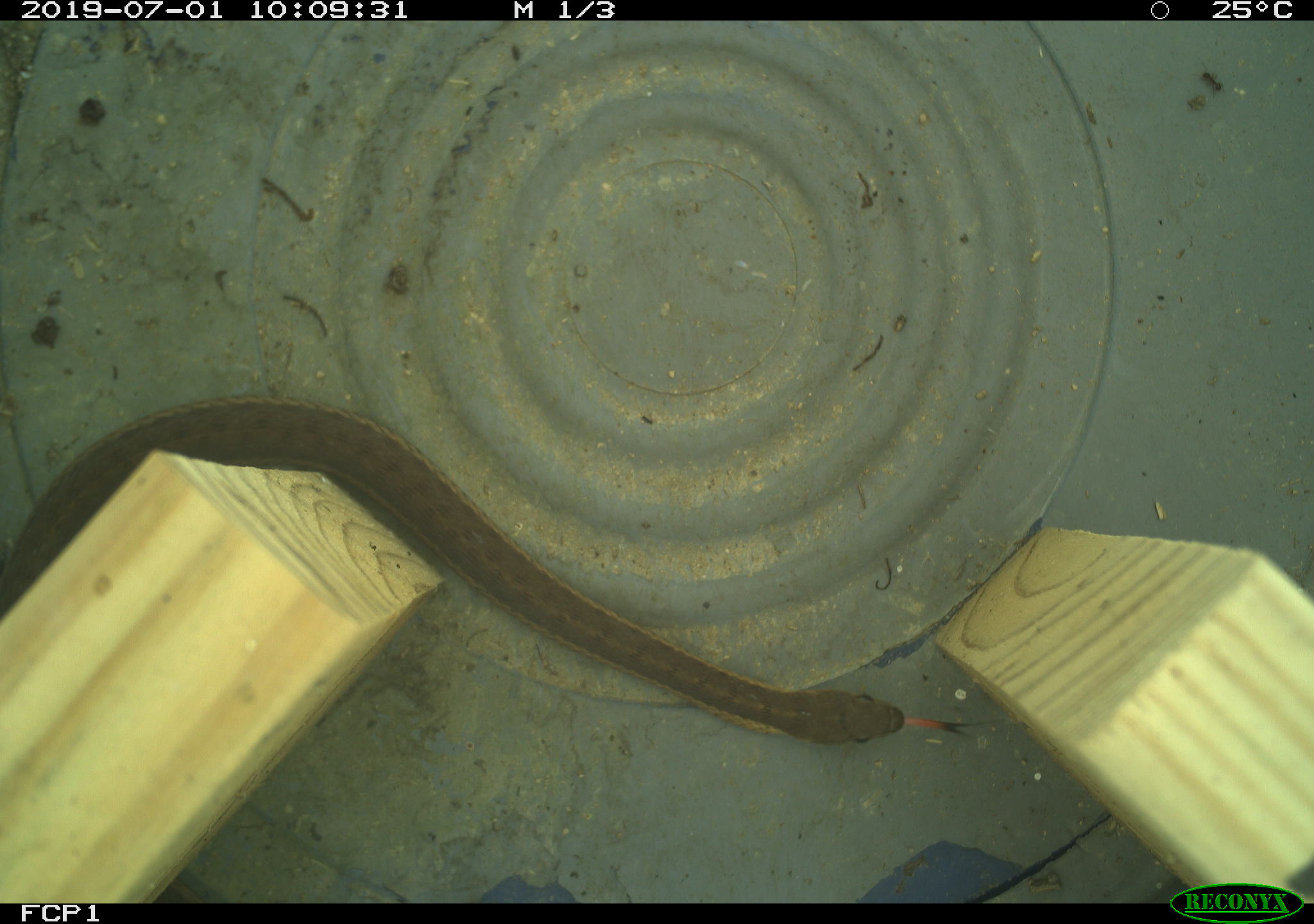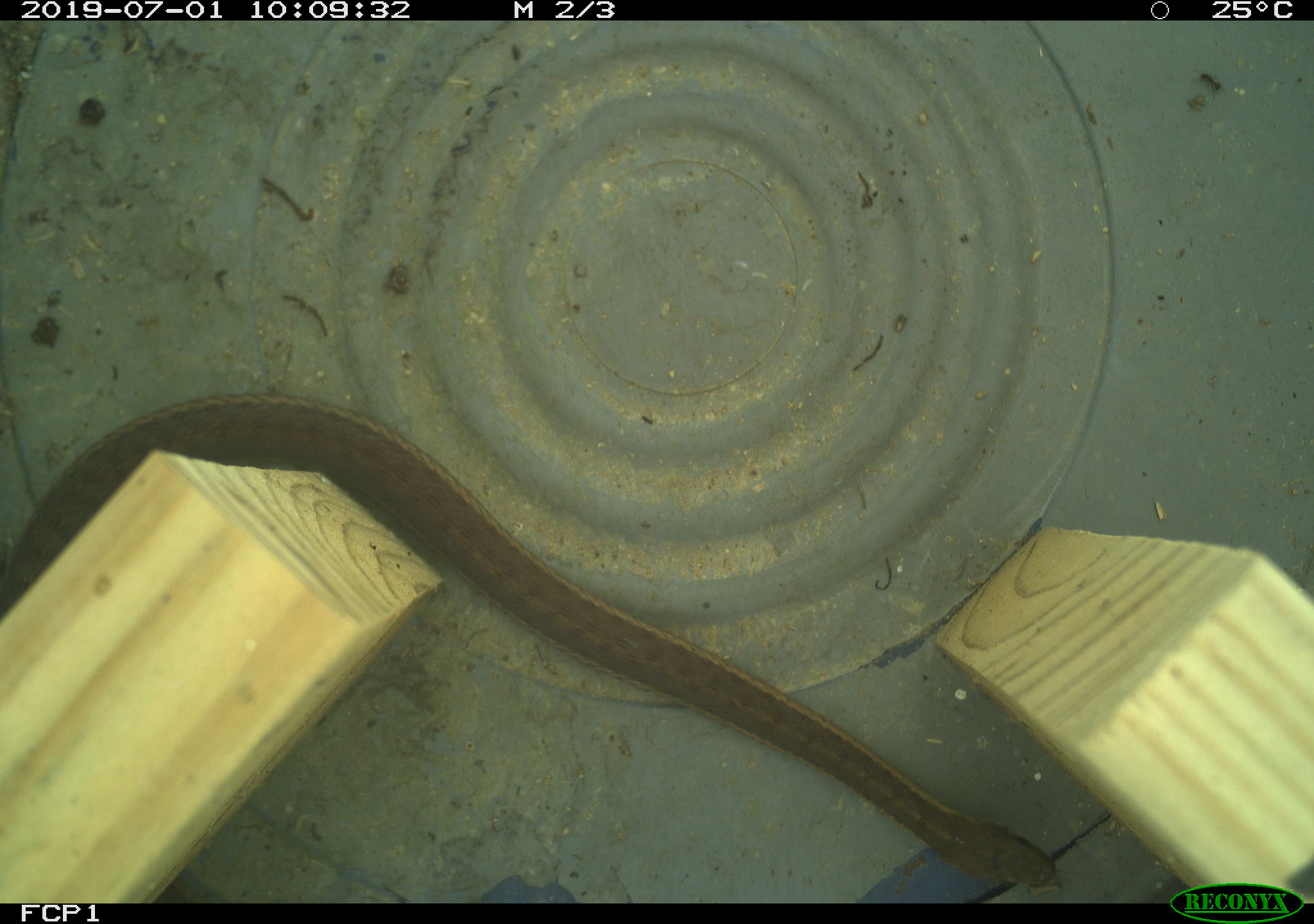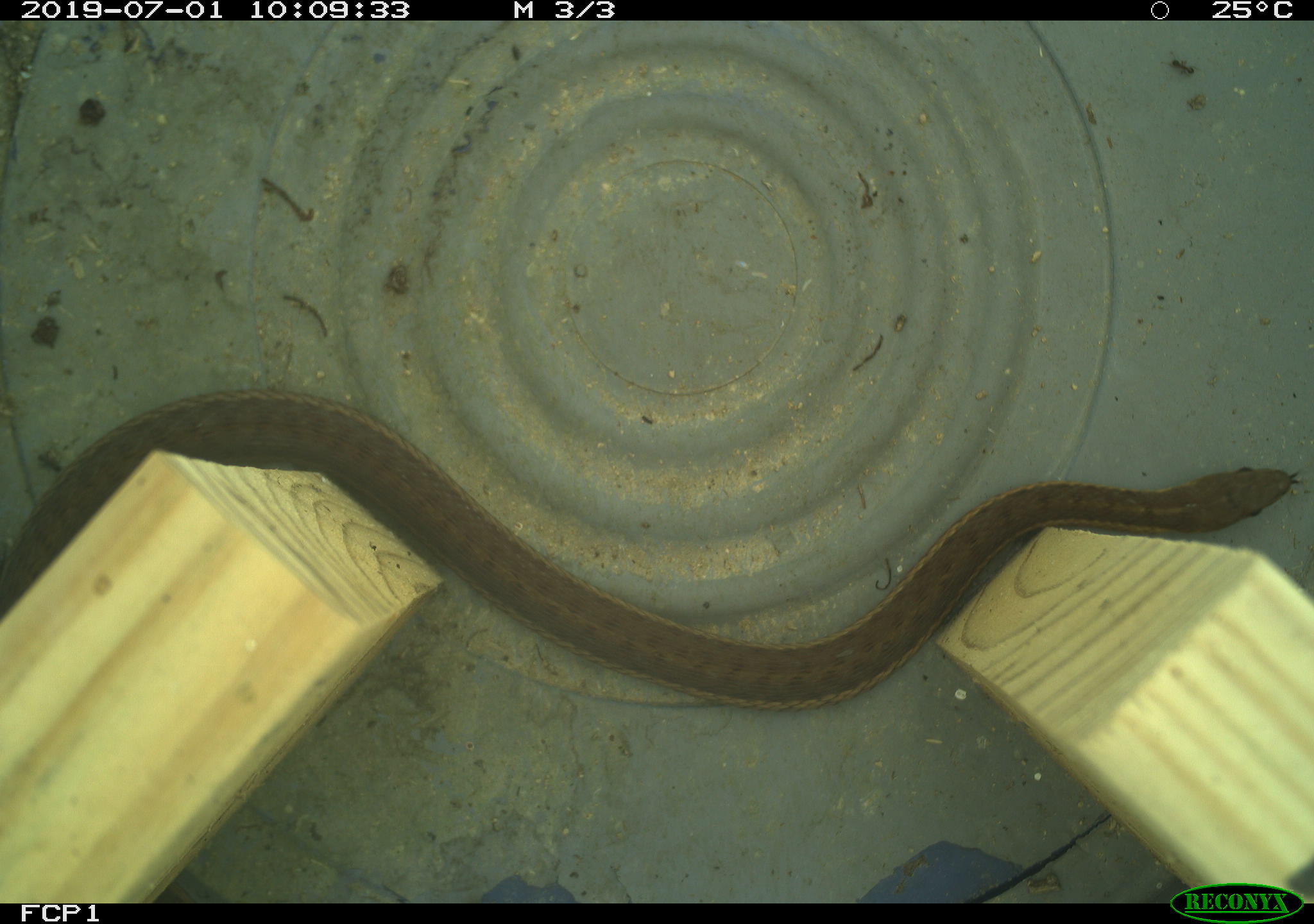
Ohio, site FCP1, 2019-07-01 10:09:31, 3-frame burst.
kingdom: Animalia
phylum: Chordata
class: Reptilia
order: Squamata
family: Colubridae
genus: Thamnophis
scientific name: Thamnophis sirtalis sirtalis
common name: eastern gartersnake